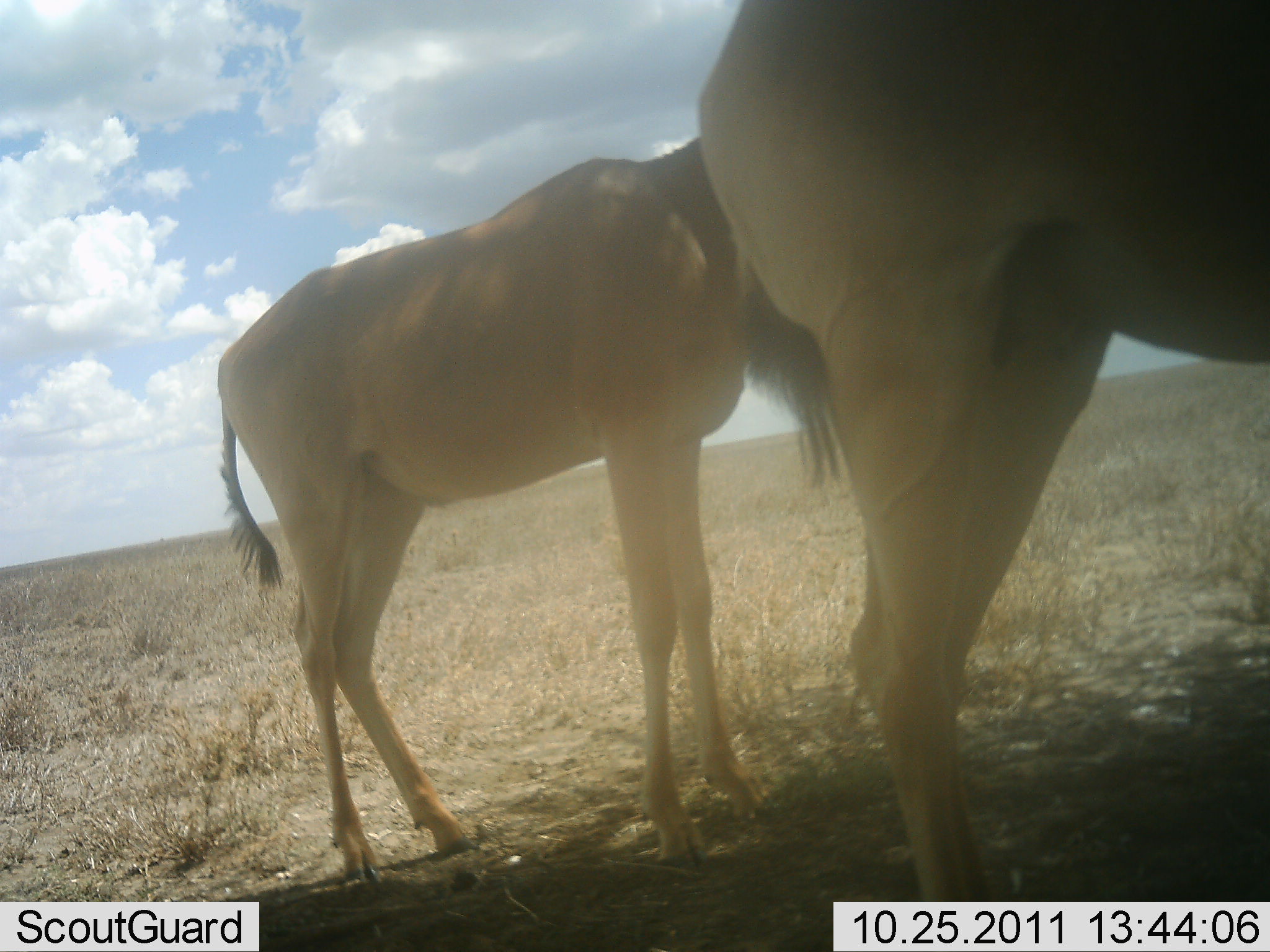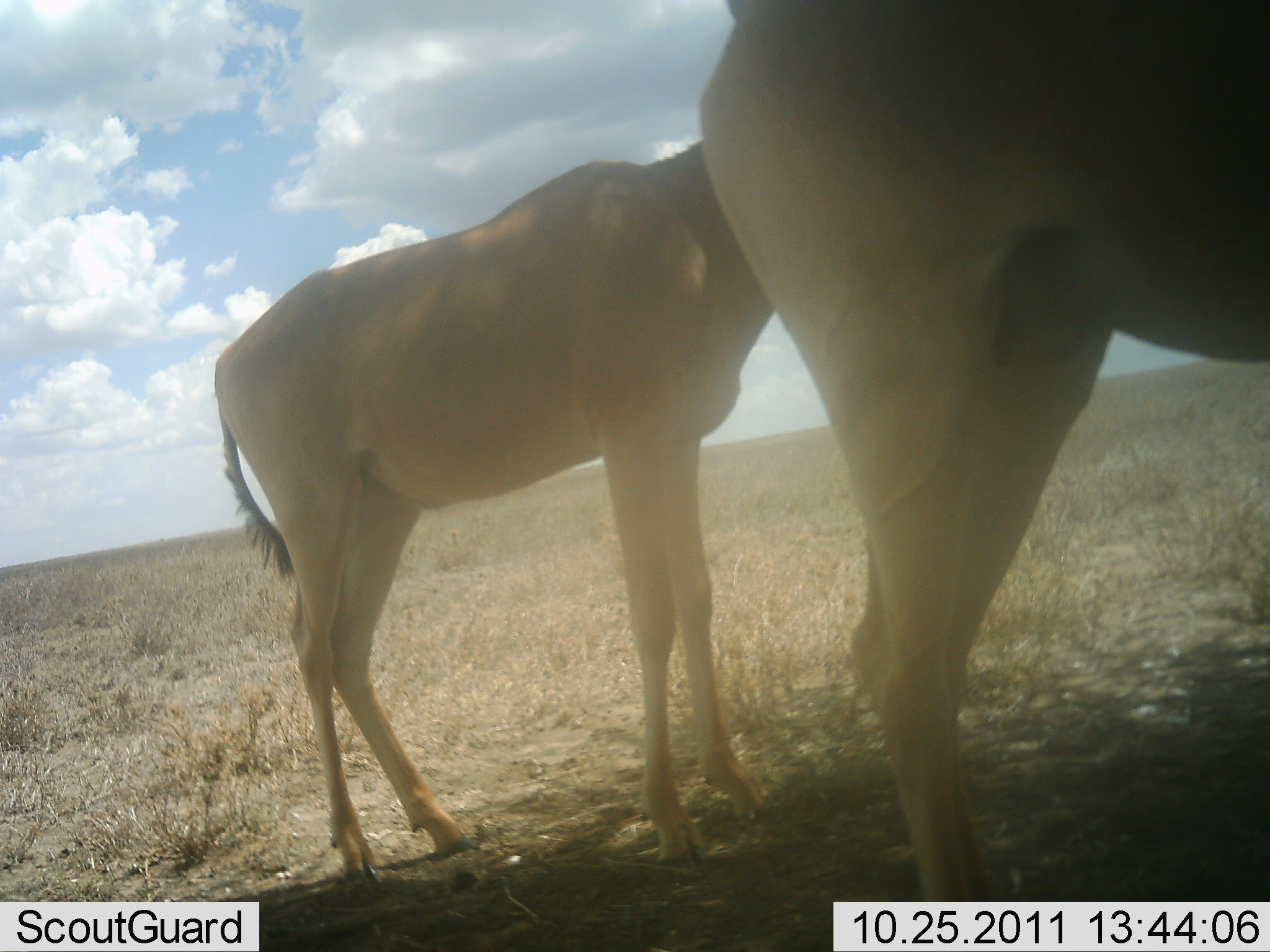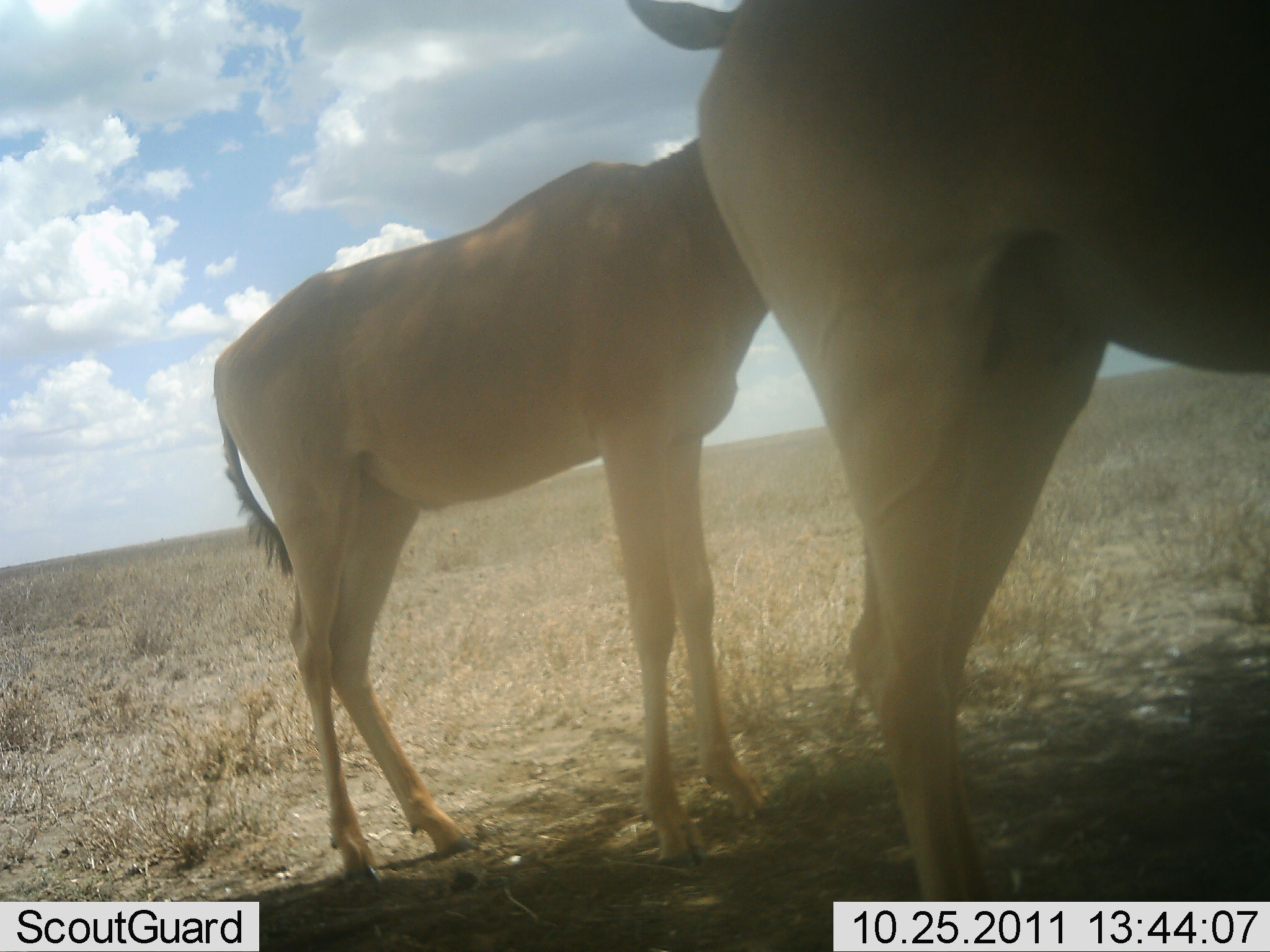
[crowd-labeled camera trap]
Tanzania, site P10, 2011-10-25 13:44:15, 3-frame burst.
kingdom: Animalia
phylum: Chordata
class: Mammalia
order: Artiodactyla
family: Bovidae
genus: Alcelaphus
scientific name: Alcelaphus buselaphus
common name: hartebeest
Hartebeest (Alcelaphus buselaphus), count 2. Behavior (volunteer vote fractions): standing 83%, resting 8%, moving 8%, interacting 0%. Young present (vote fraction): 0%. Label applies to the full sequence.